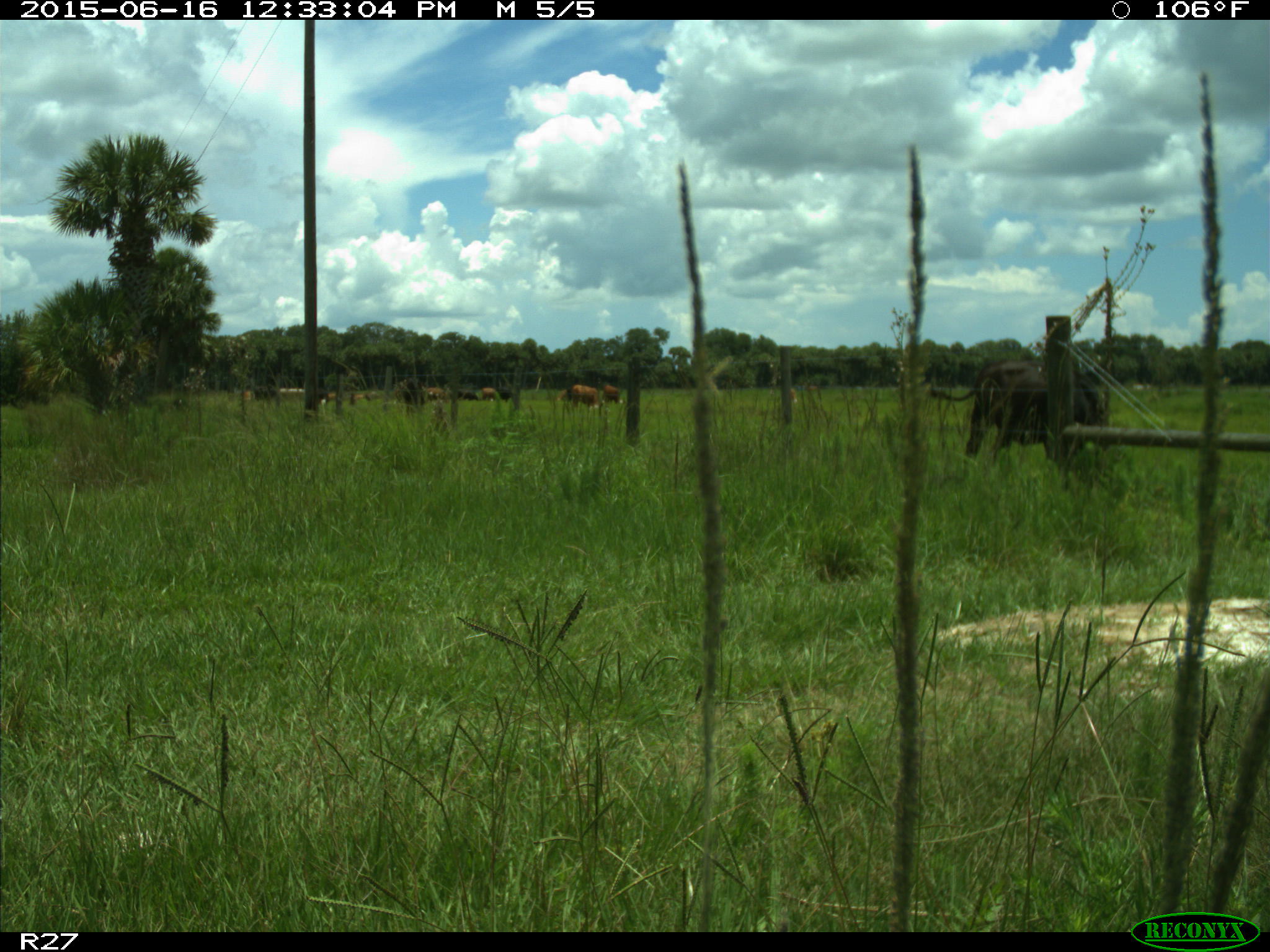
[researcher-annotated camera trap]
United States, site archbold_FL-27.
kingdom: Animalia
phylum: Chordata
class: Mammalia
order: Artiodactyla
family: Bovidae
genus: Bos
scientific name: Bos taurus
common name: domestic cow